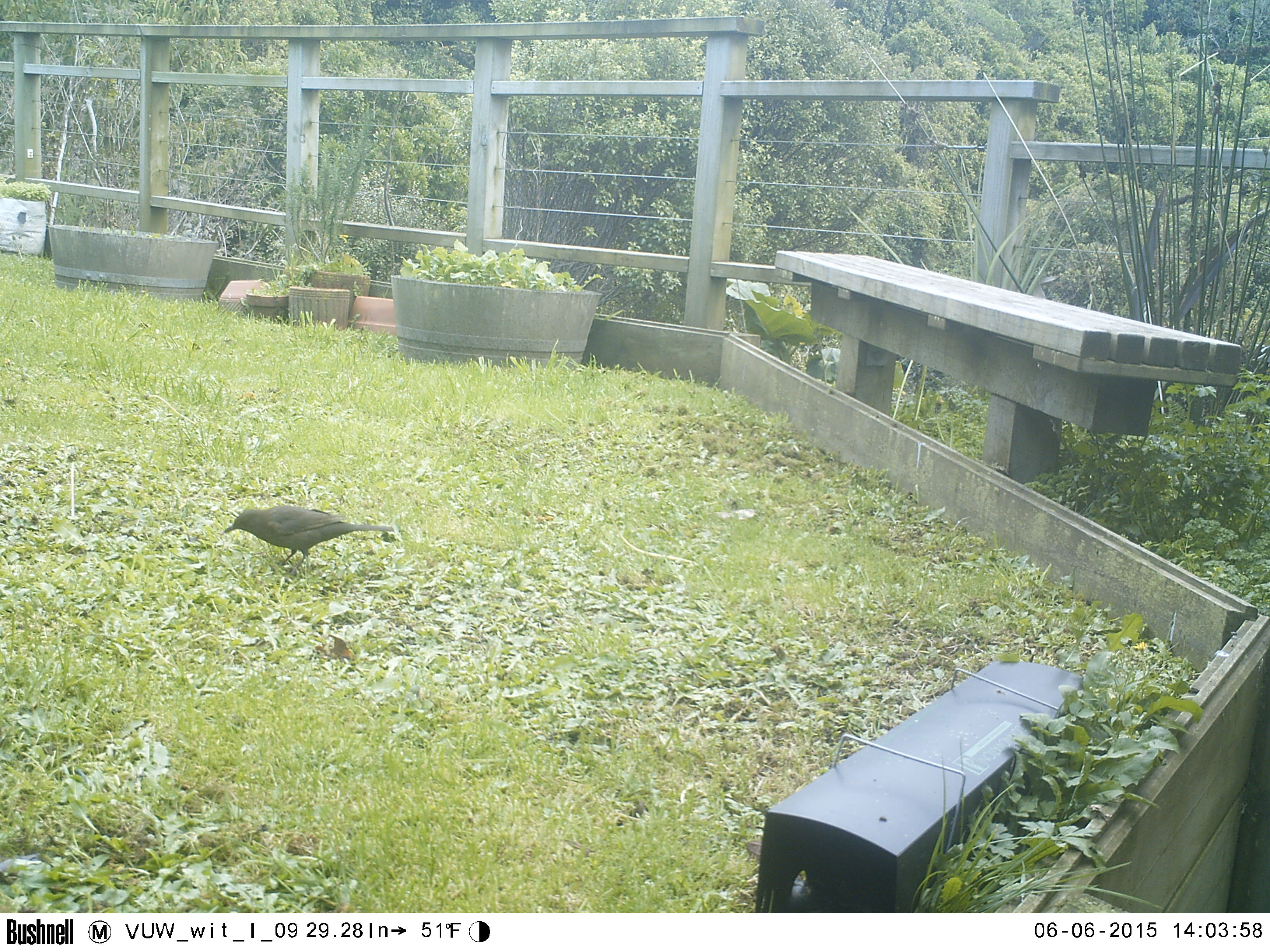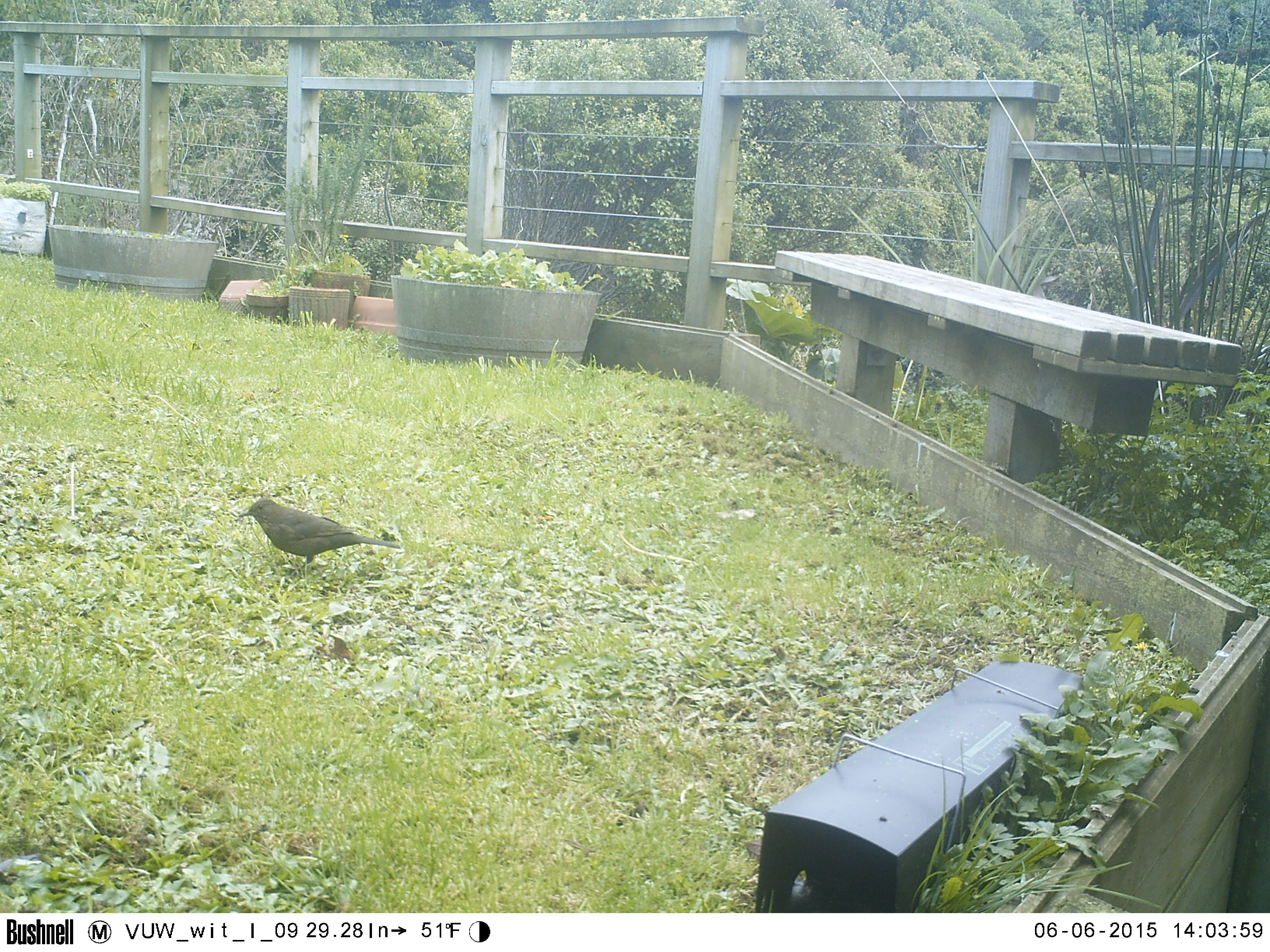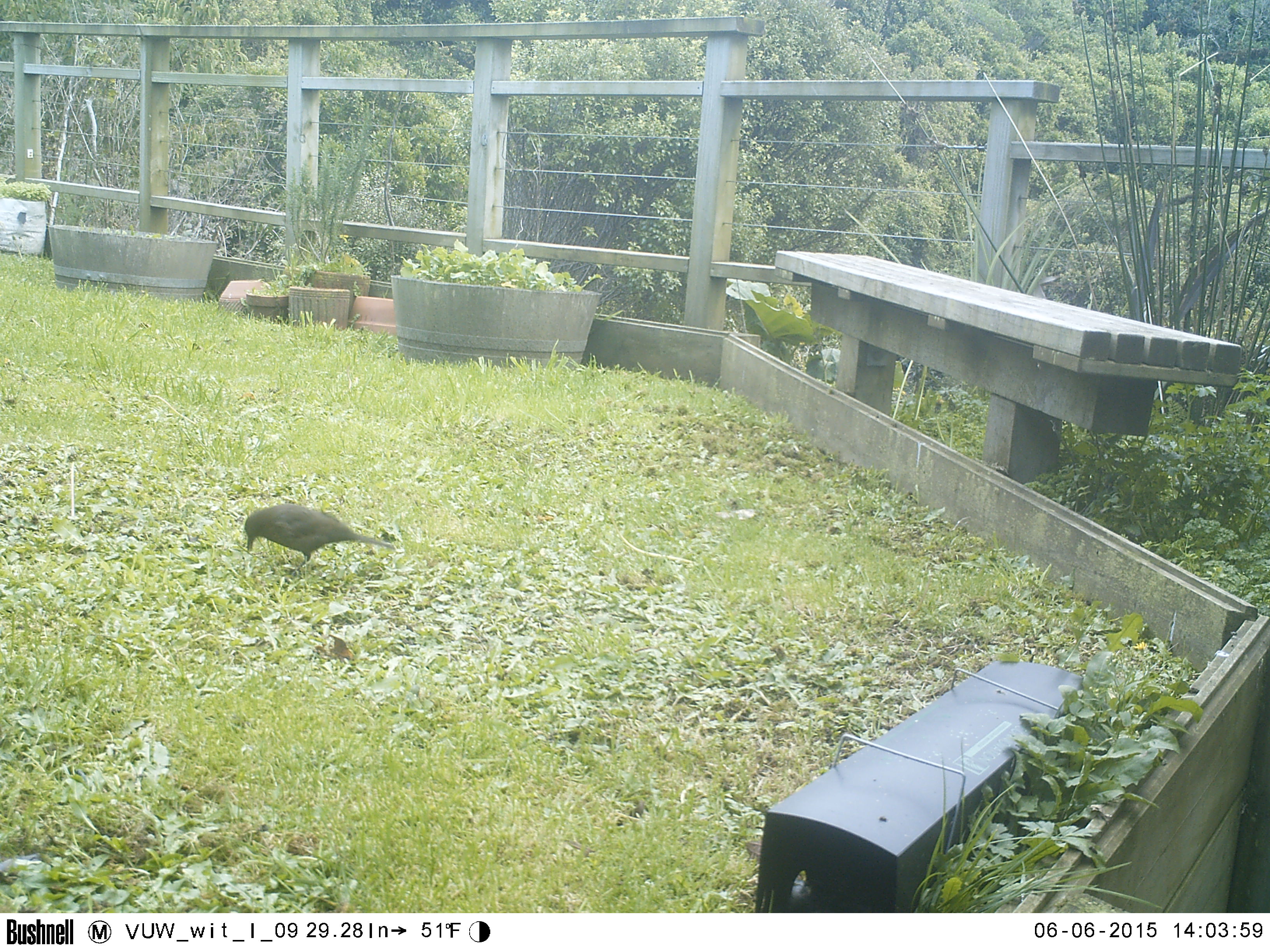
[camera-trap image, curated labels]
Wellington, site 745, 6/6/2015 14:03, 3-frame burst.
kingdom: Animalia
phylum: Chordata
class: Aves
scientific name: Aves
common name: bird